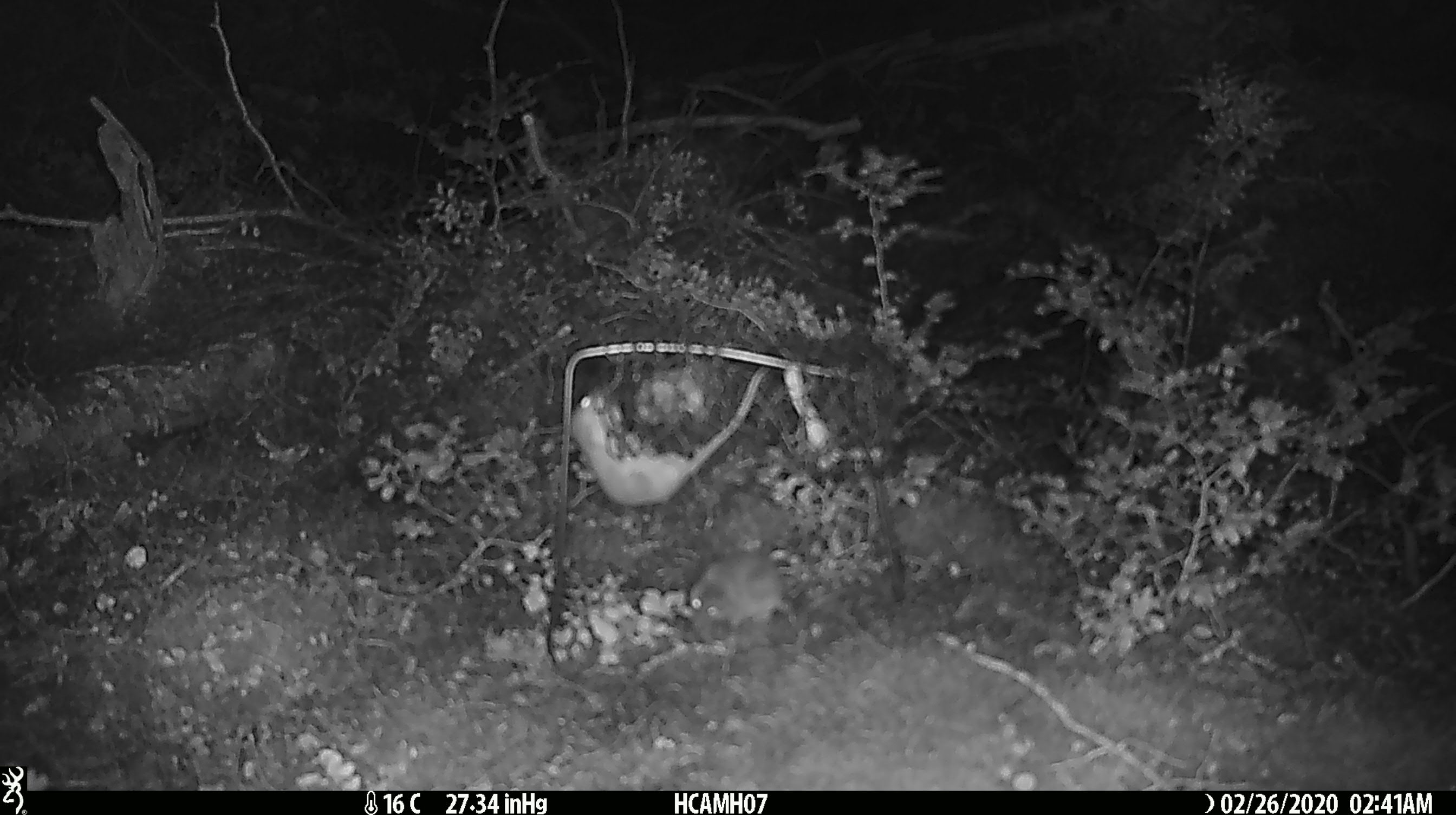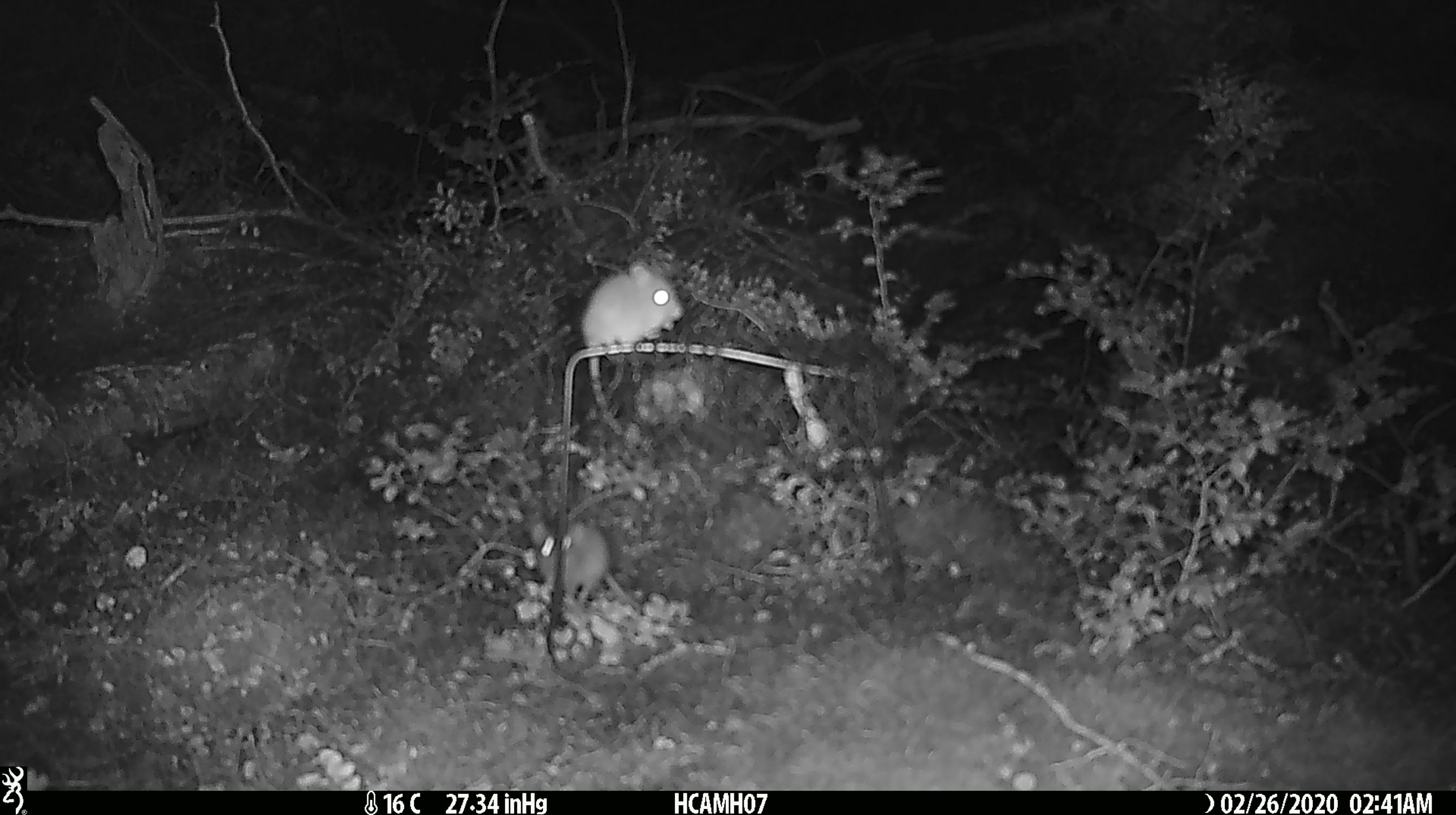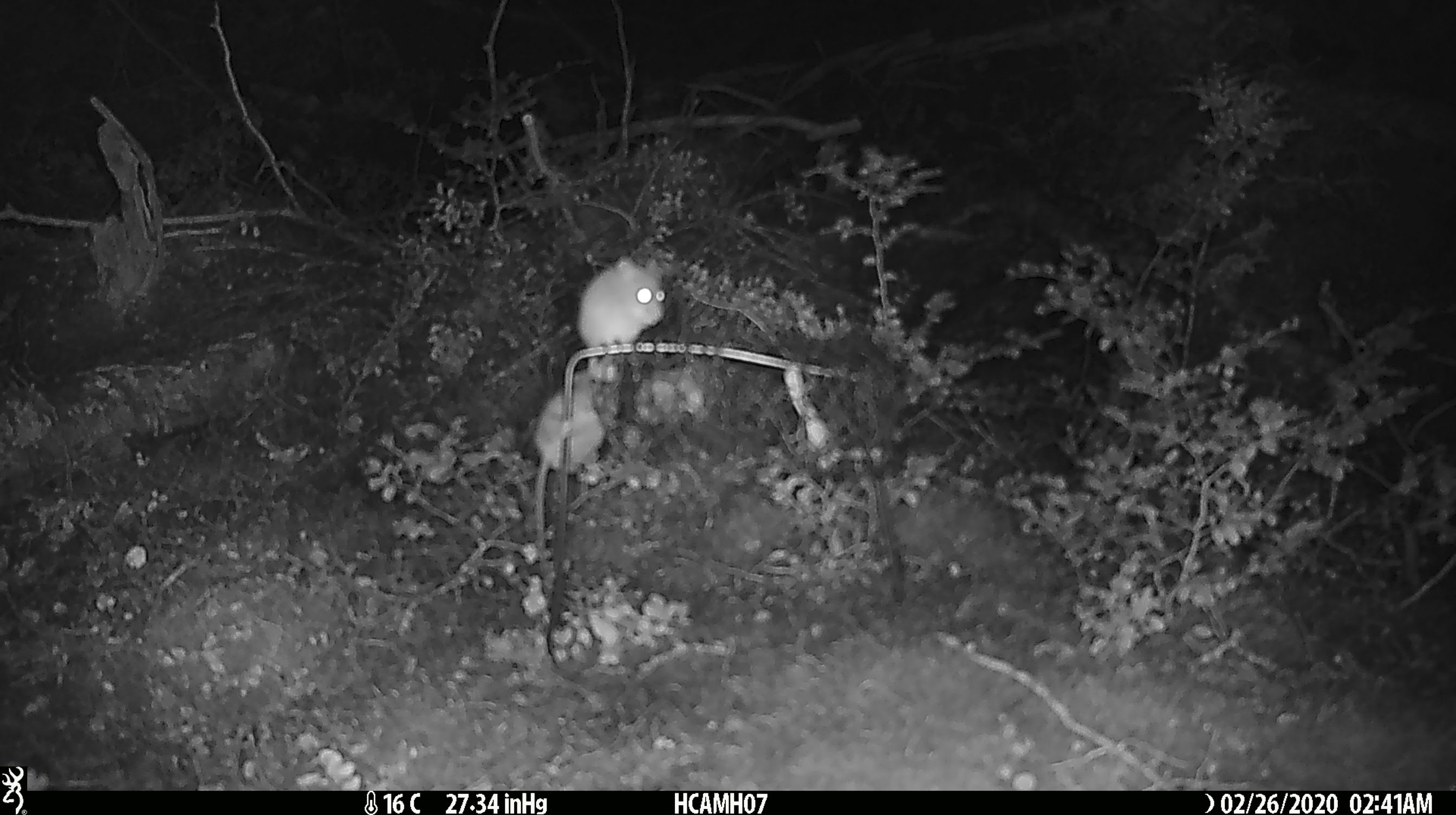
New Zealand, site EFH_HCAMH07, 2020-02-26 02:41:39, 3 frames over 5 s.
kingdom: Animalia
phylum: Chordata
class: Mammalia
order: Rodentia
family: Muridae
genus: Mus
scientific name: Mus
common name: mouse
Mouse (Mus).